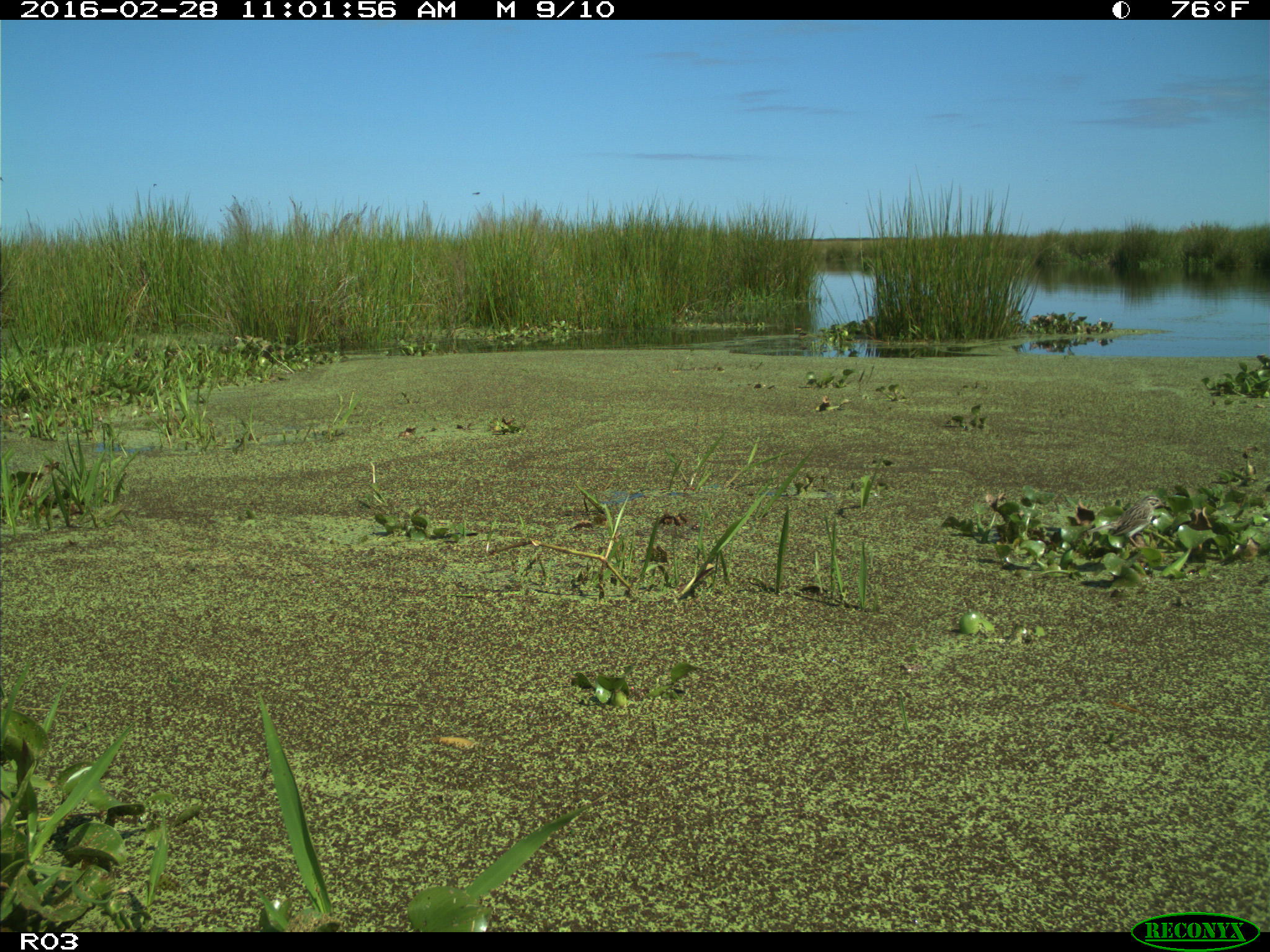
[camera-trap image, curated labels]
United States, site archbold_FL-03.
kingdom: Animalia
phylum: Chordata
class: Aves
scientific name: Aves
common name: birds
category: unidentified bird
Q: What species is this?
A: Unidentified bird (birds) (Aves).